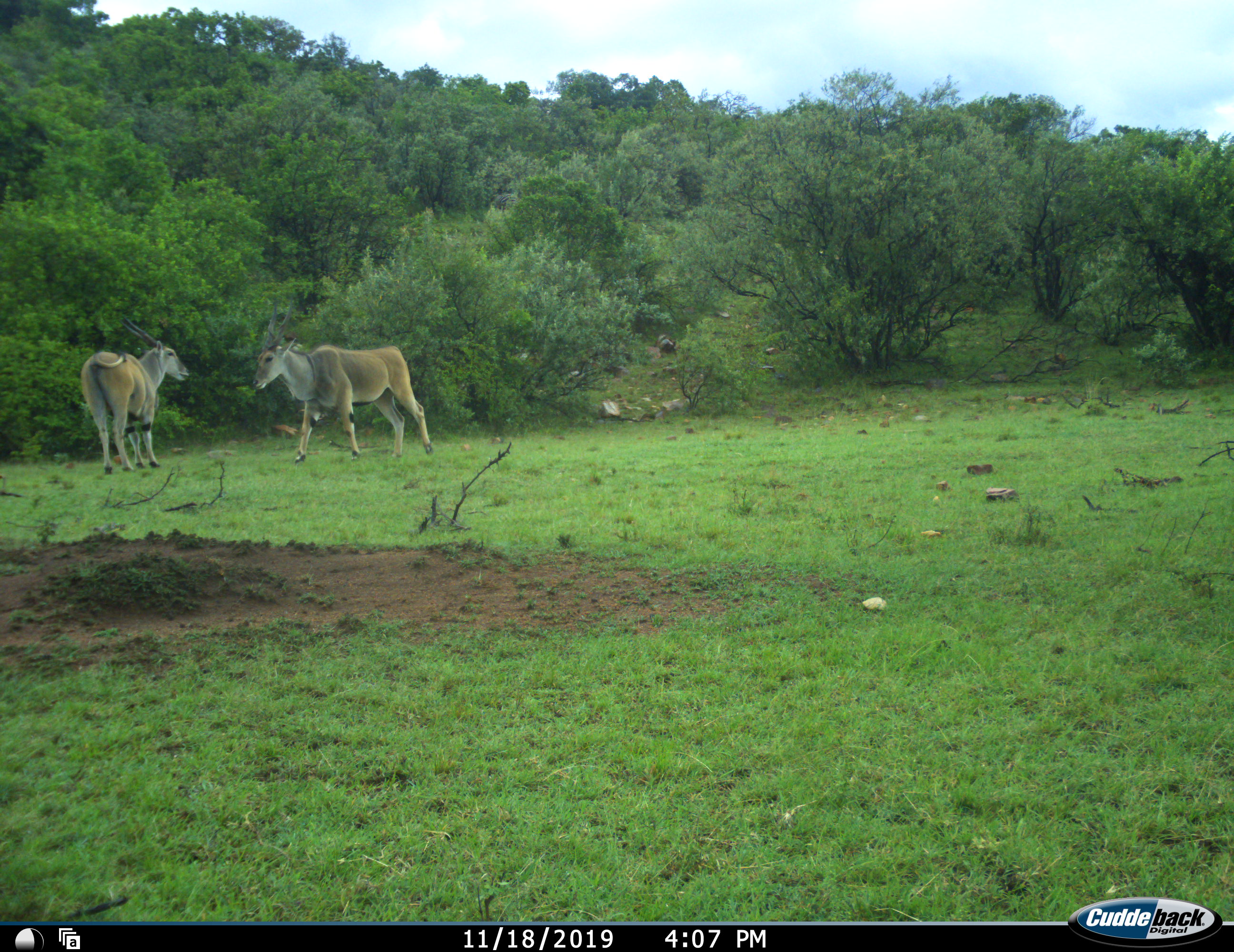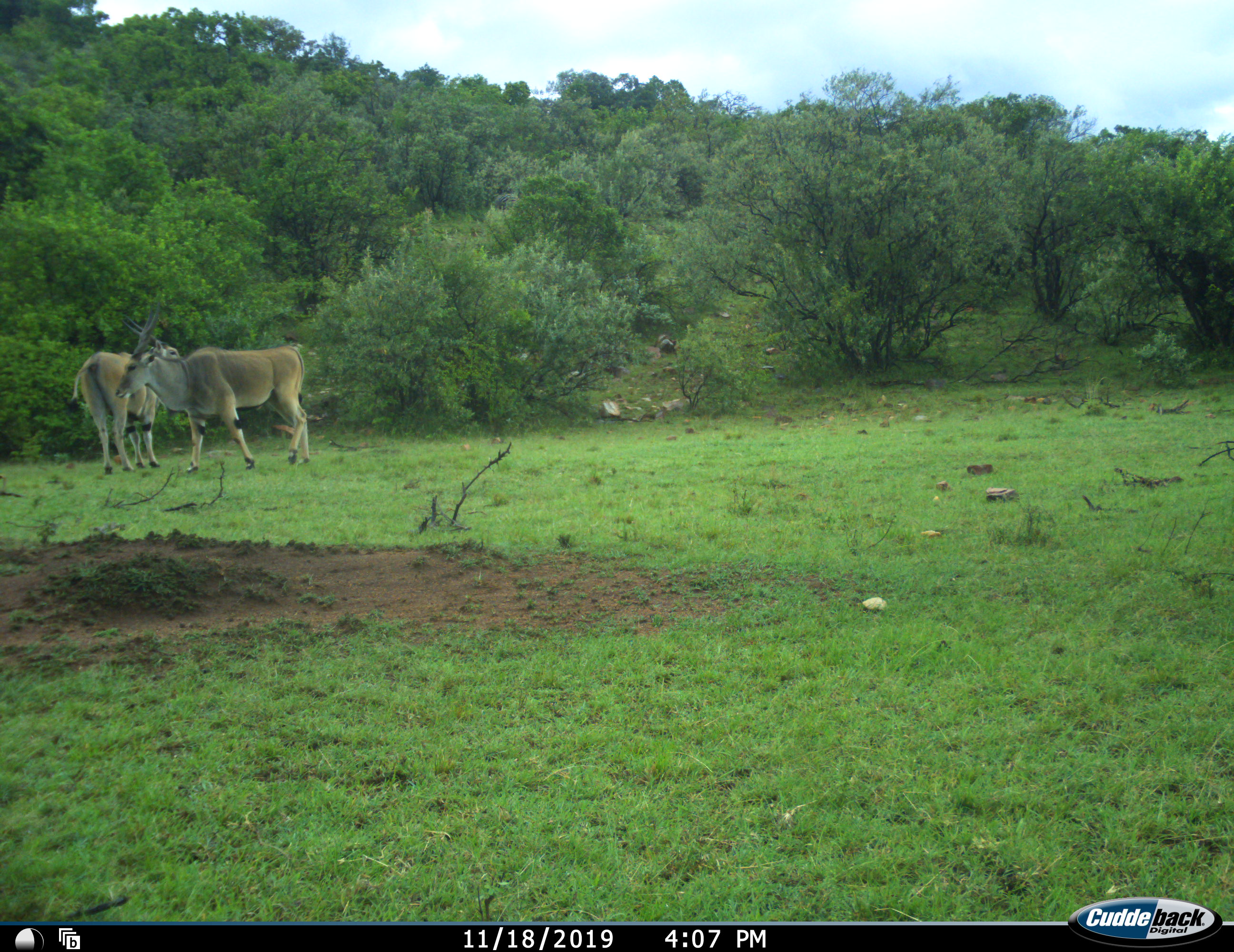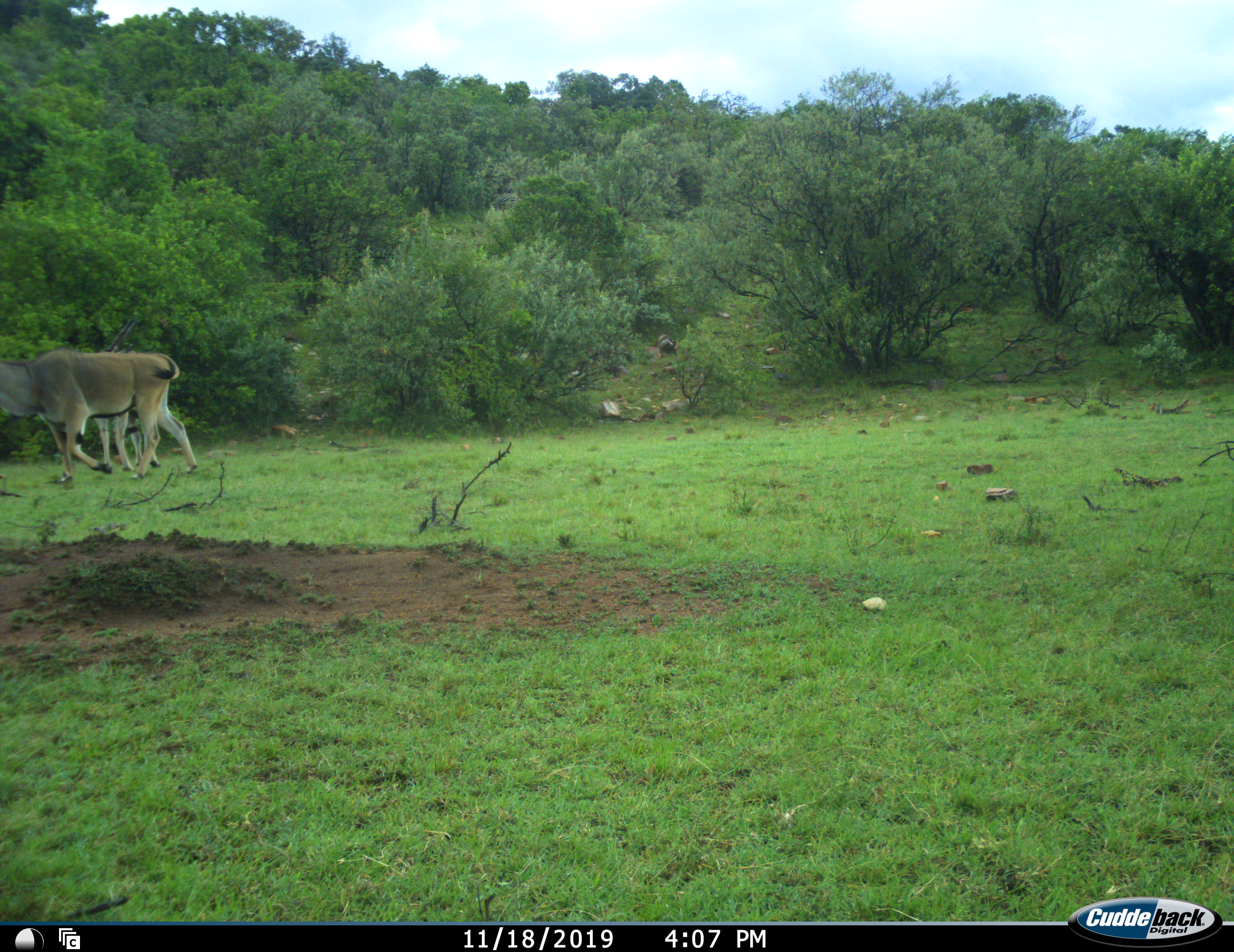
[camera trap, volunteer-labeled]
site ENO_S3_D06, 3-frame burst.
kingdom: Animalia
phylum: Chordata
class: Mammalia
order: Artiodactyla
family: Bovidae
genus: Tragelaphus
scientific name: Tragelaphus oryx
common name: eland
Eland (Tragelaphus oryx), count 2. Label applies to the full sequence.